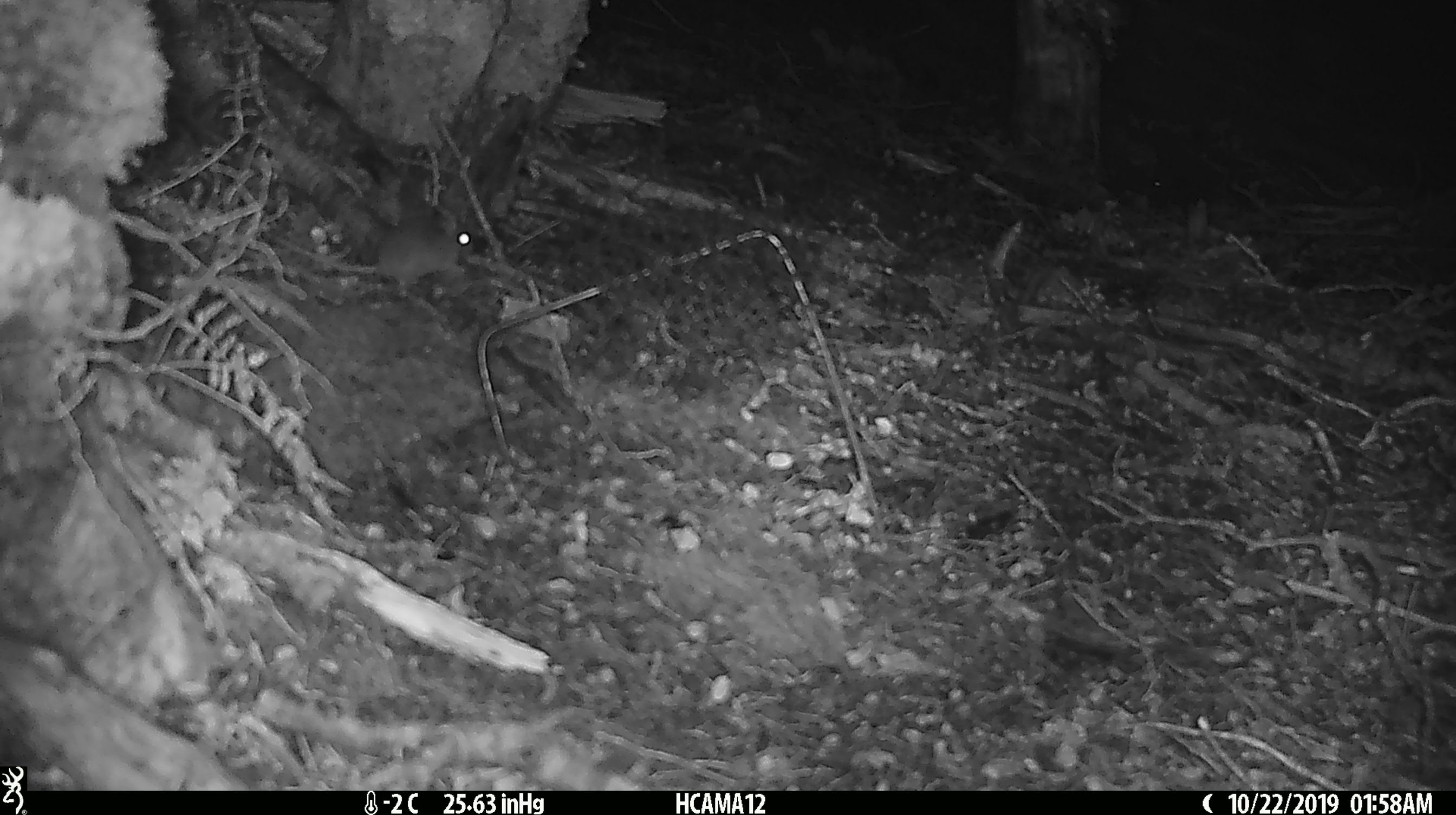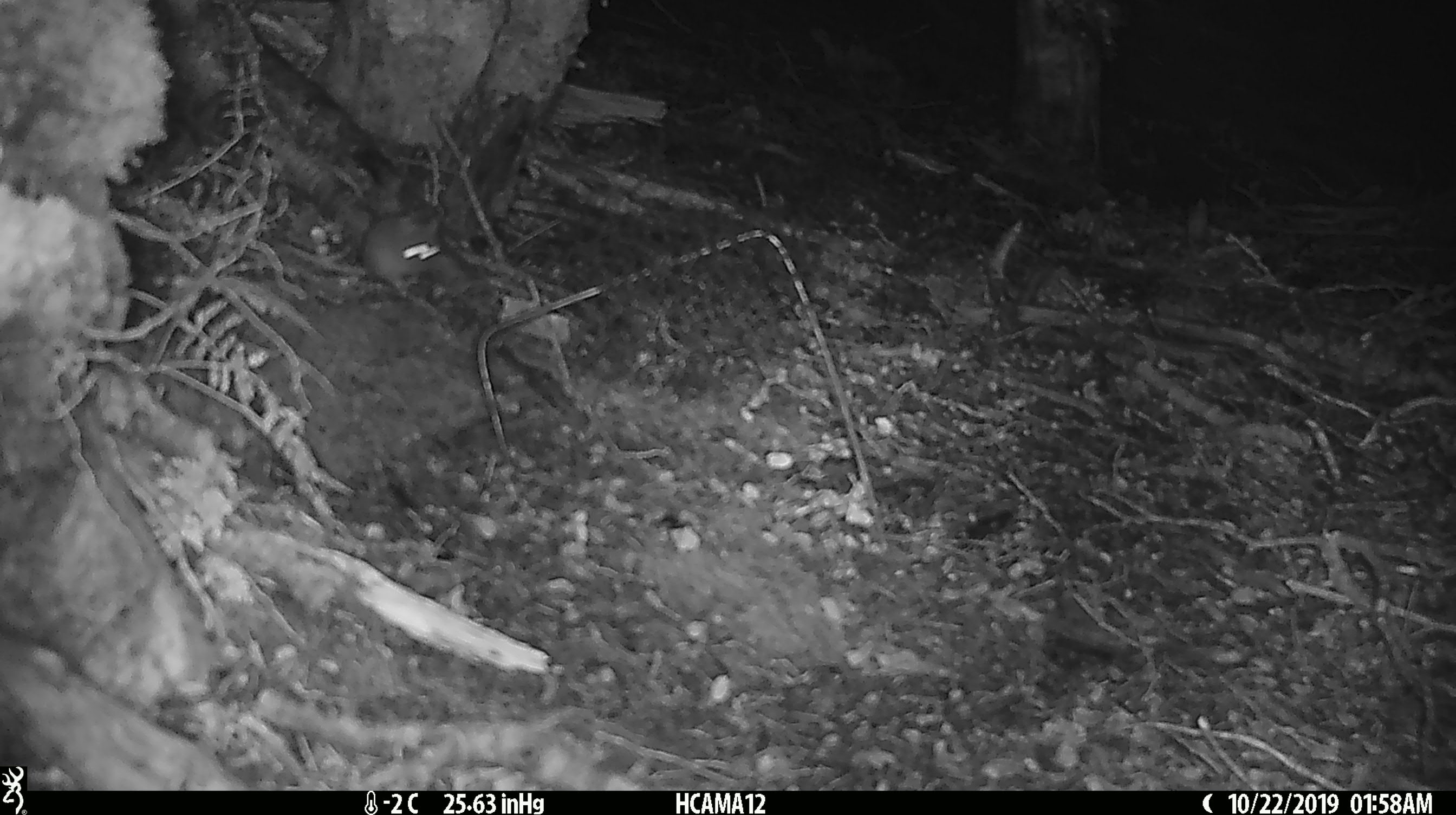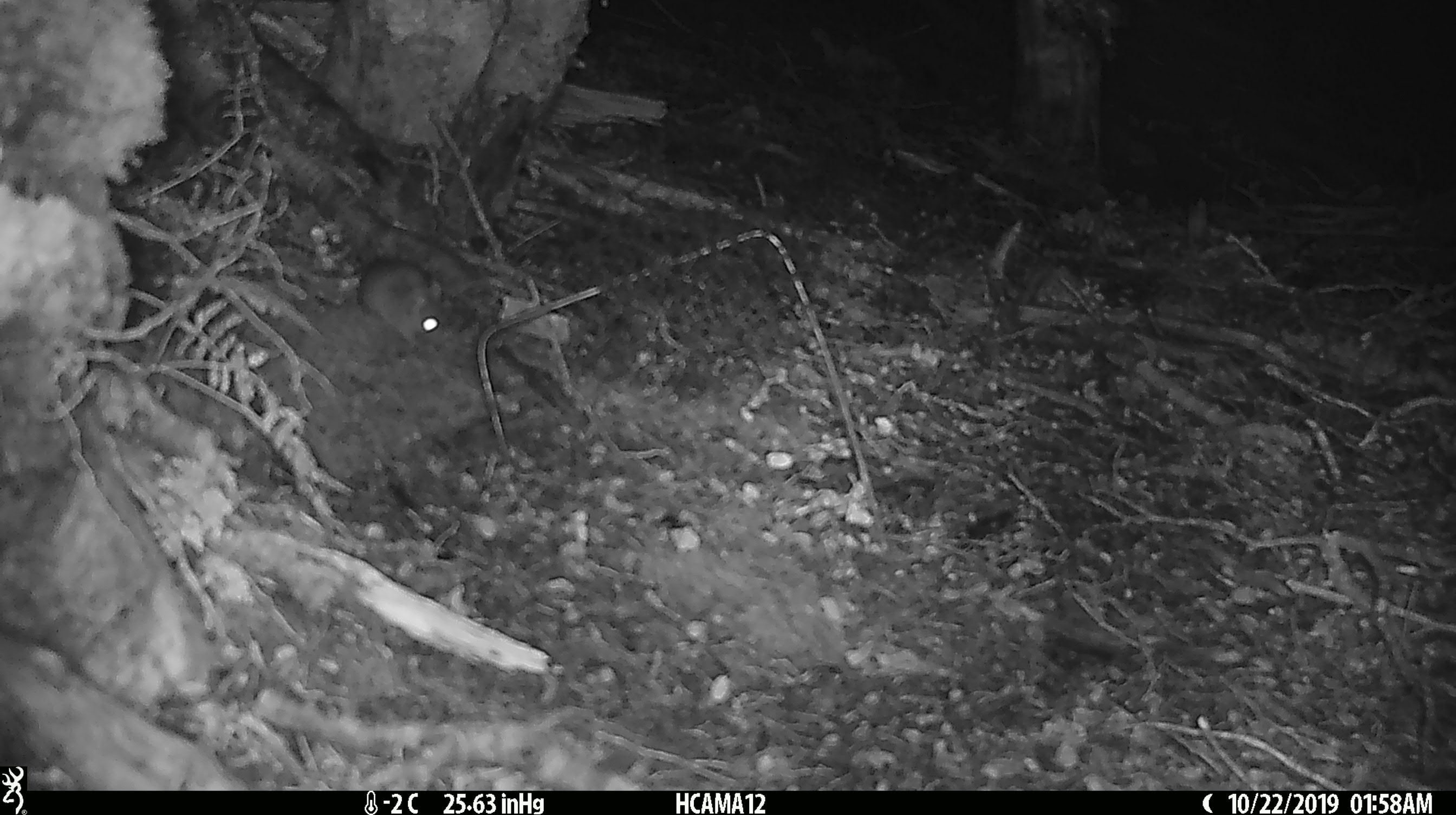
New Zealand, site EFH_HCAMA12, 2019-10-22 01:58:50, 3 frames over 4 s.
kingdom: Animalia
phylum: Chordata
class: Mammalia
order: Rodentia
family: Muridae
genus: Mus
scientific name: Mus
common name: mouse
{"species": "mouse (Mus)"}